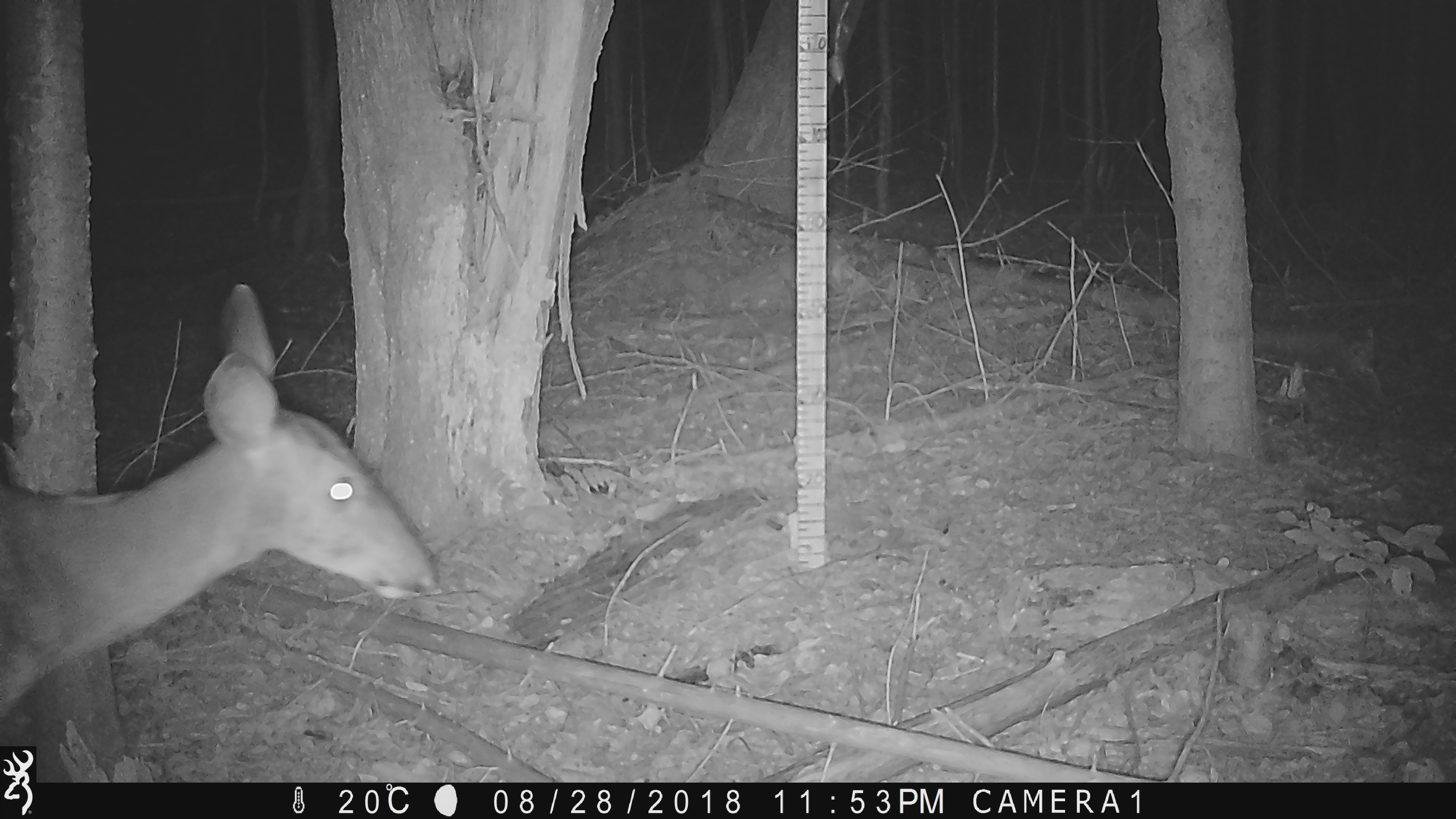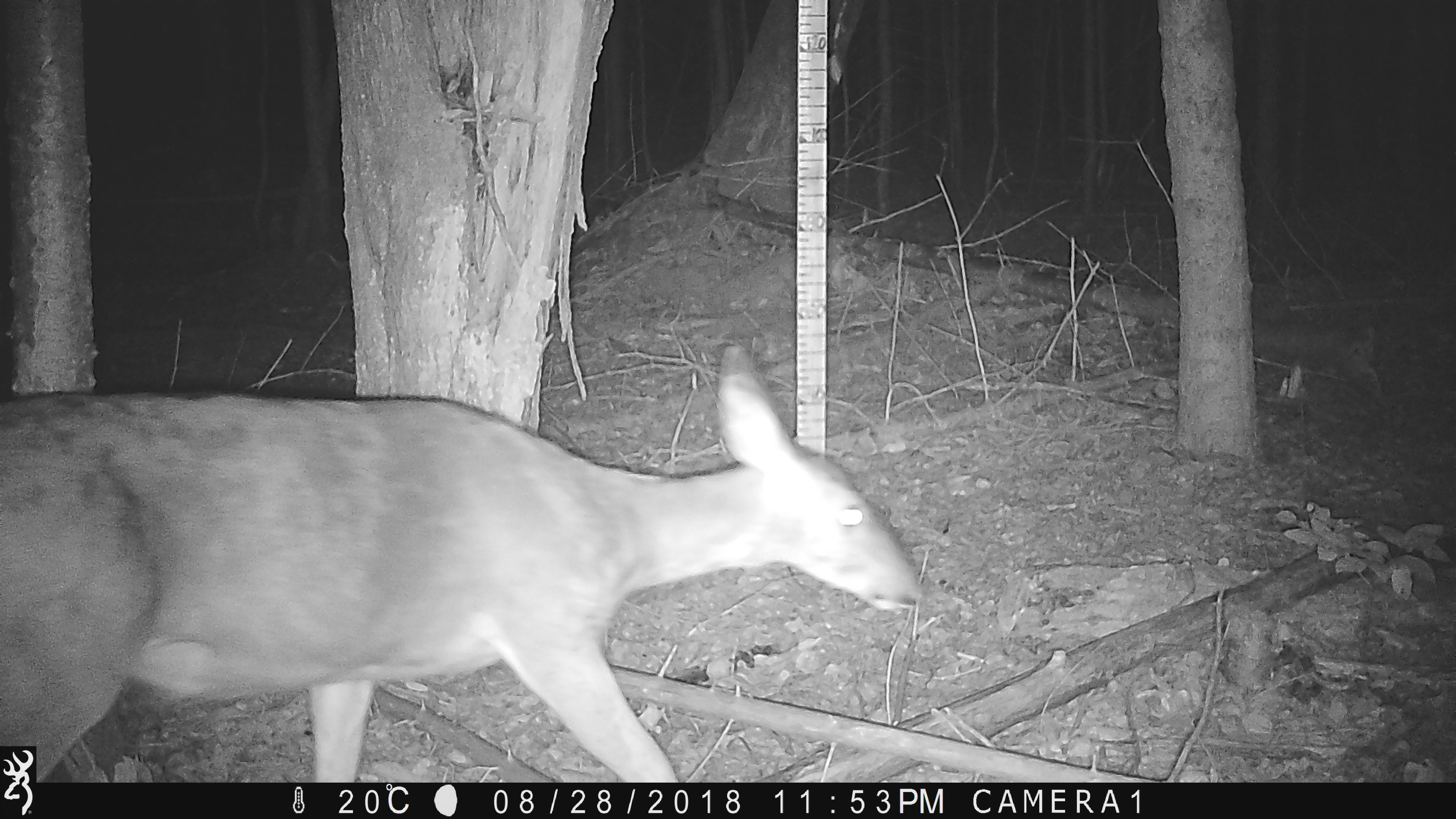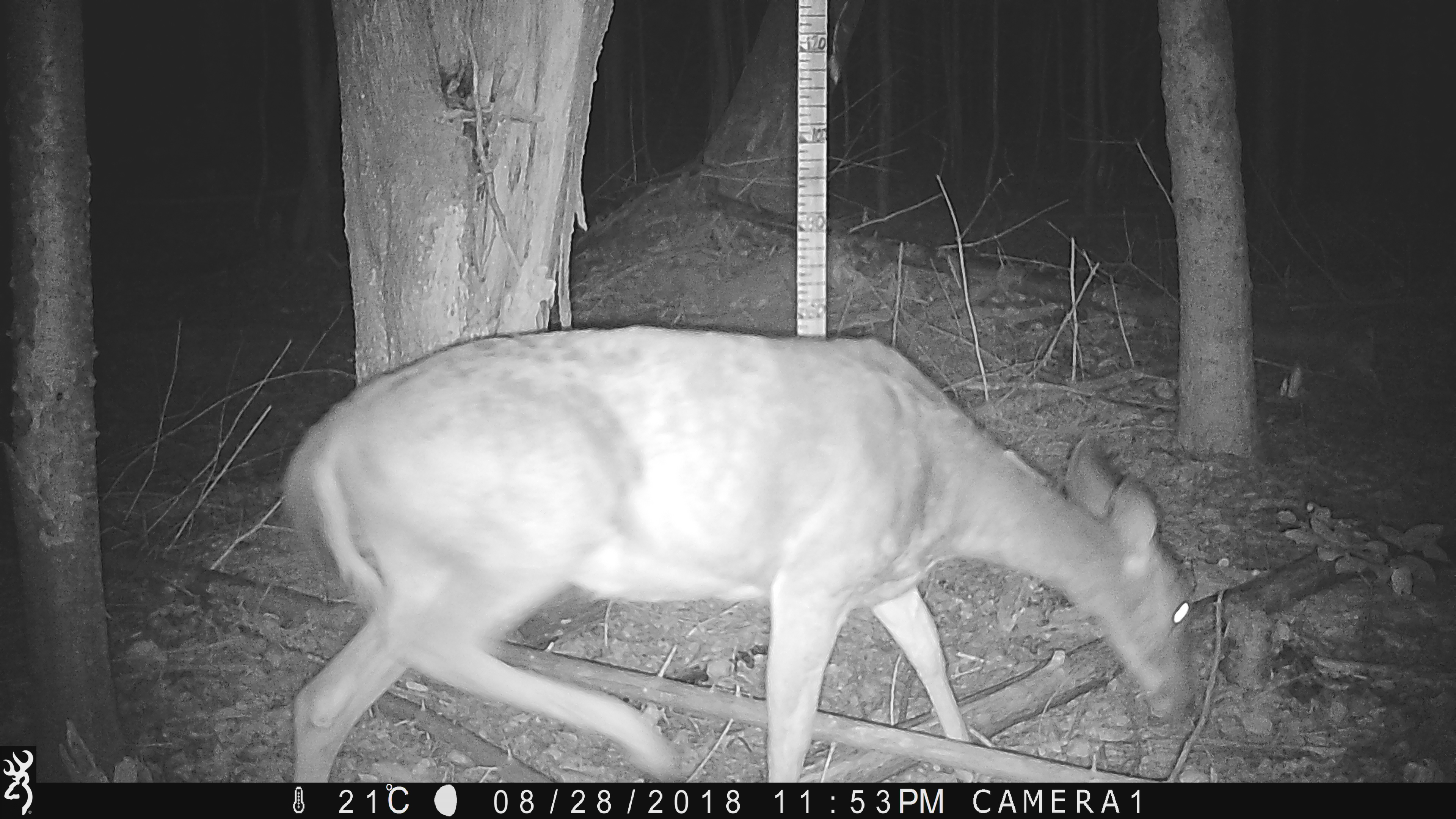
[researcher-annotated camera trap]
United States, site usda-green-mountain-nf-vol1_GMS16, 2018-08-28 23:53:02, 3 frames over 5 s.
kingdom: Animalia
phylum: Chordata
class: Mammalia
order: Artiodactyla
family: Cervidae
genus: Odocoileus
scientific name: Odocoileus virginianus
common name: white-tailed deer